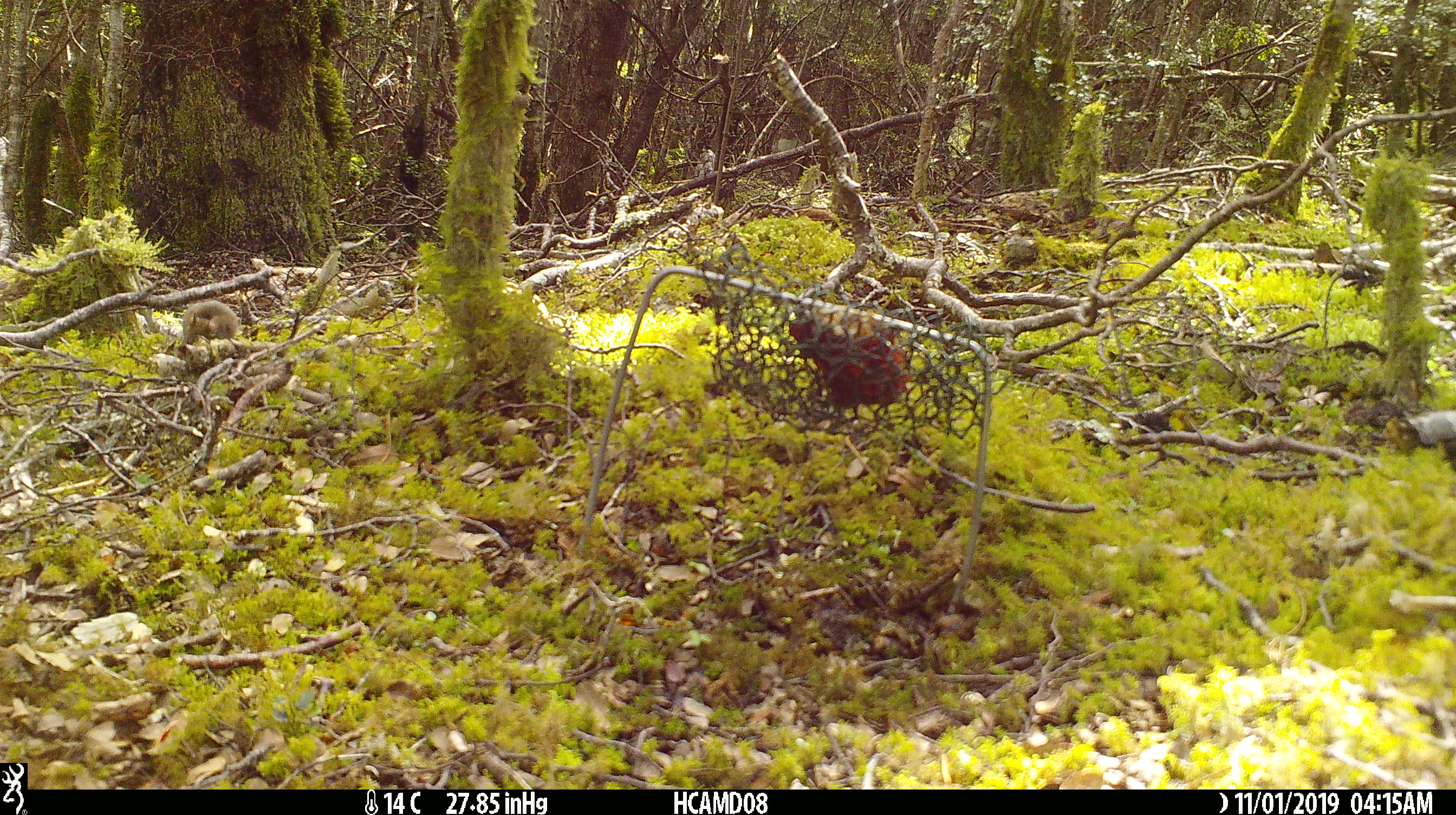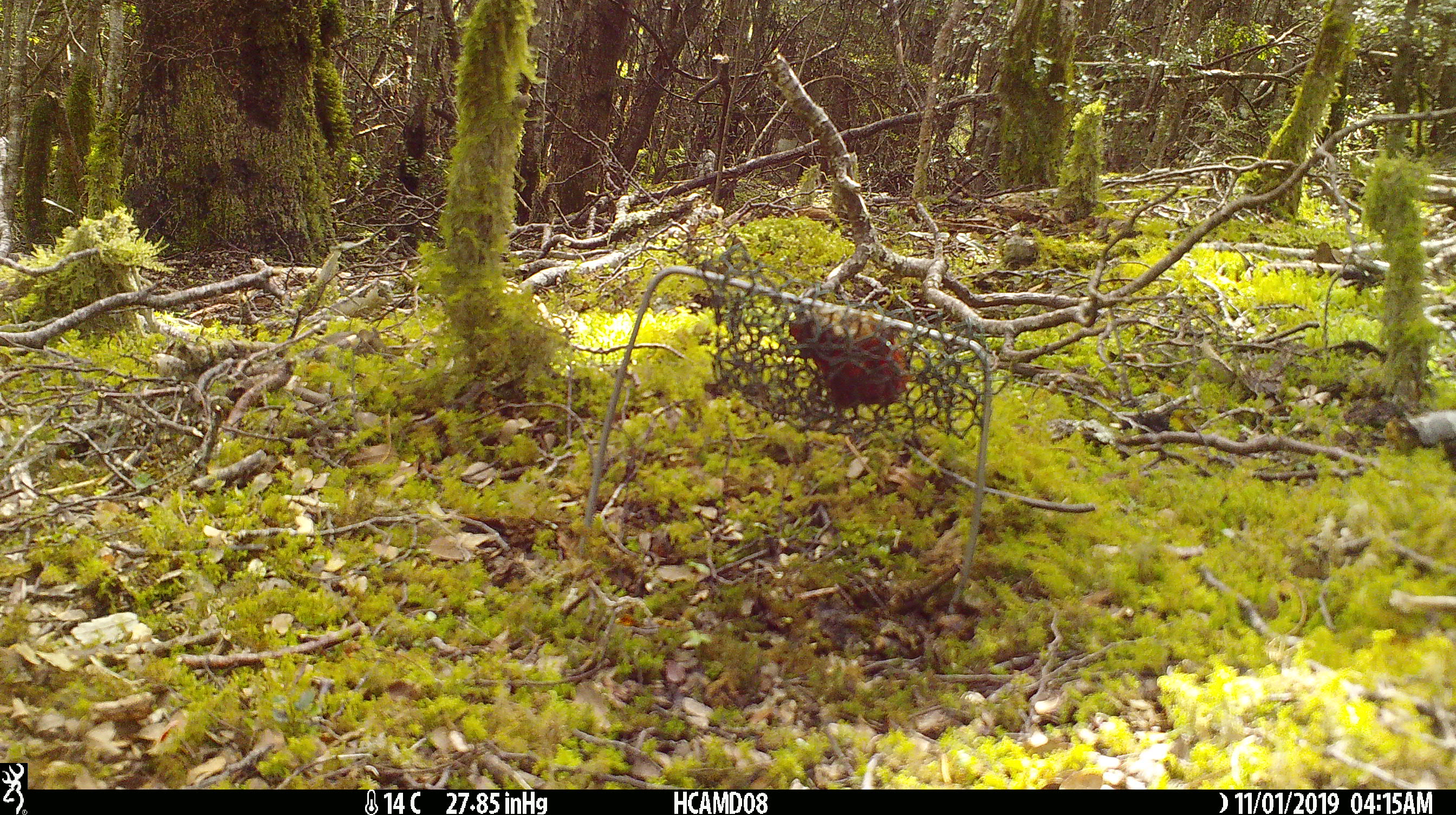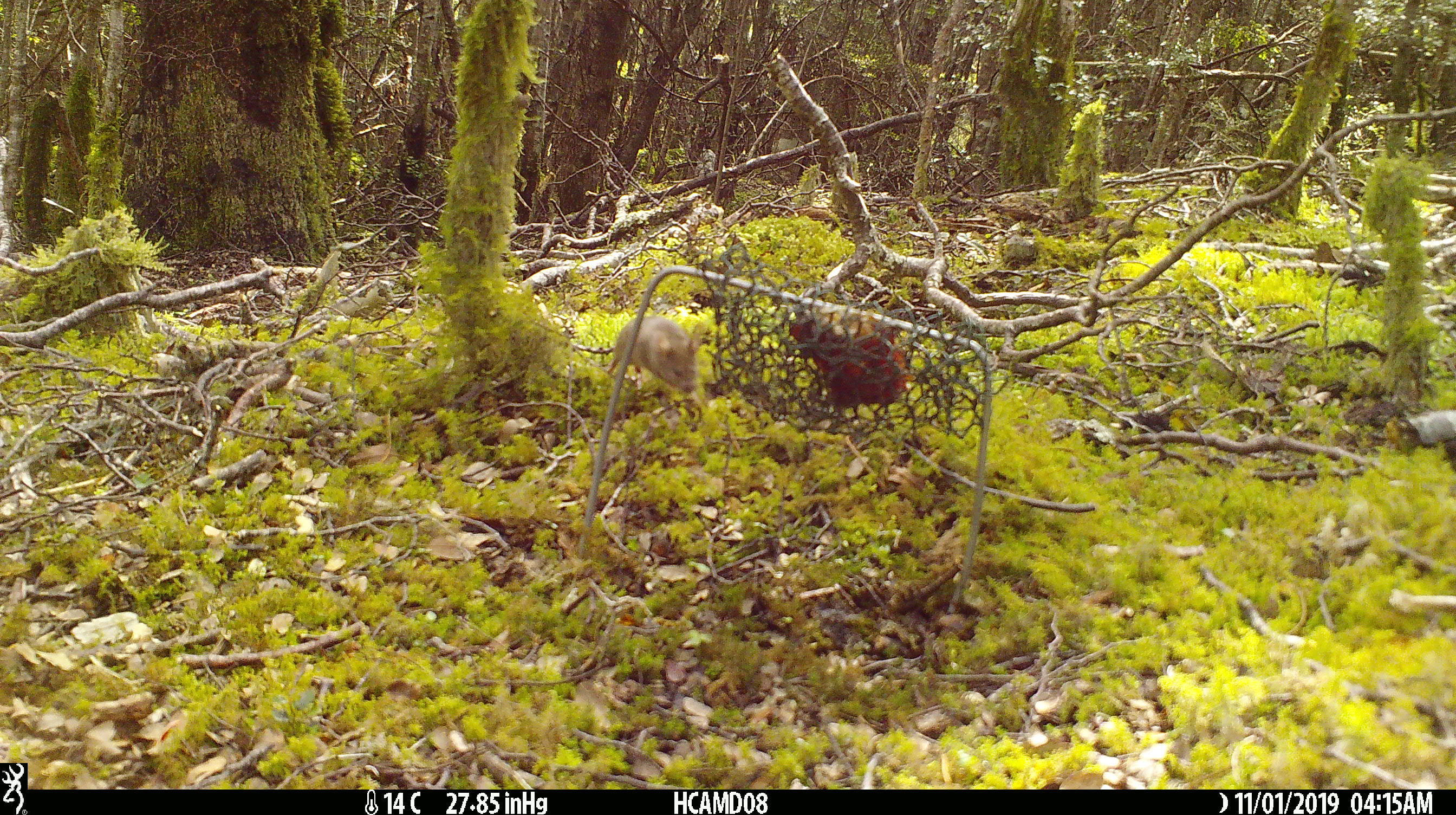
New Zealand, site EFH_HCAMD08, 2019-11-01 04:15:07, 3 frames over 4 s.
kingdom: Animalia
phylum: Chordata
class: Mammalia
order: Rodentia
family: Muridae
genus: Mus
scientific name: Mus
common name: mouse